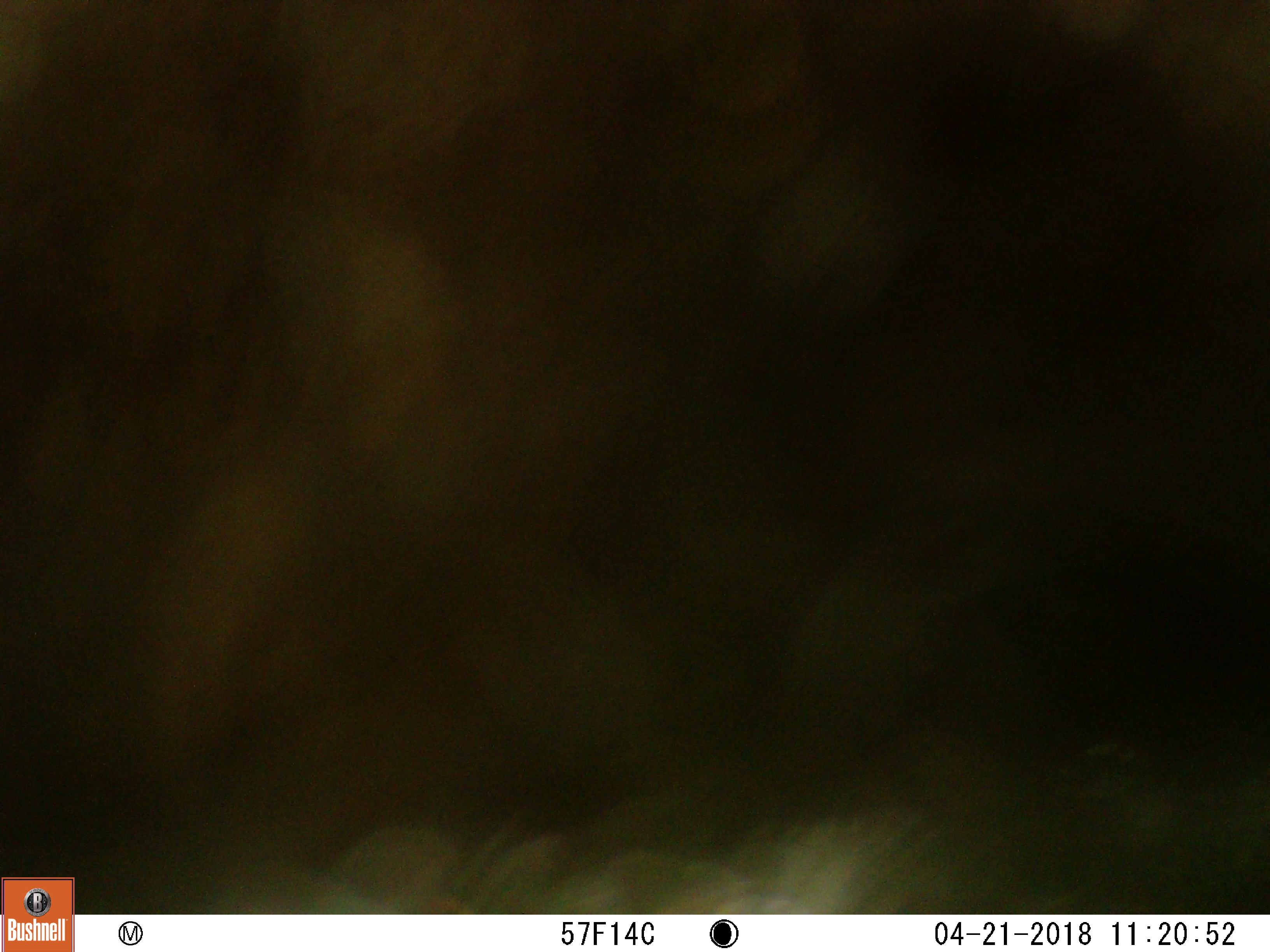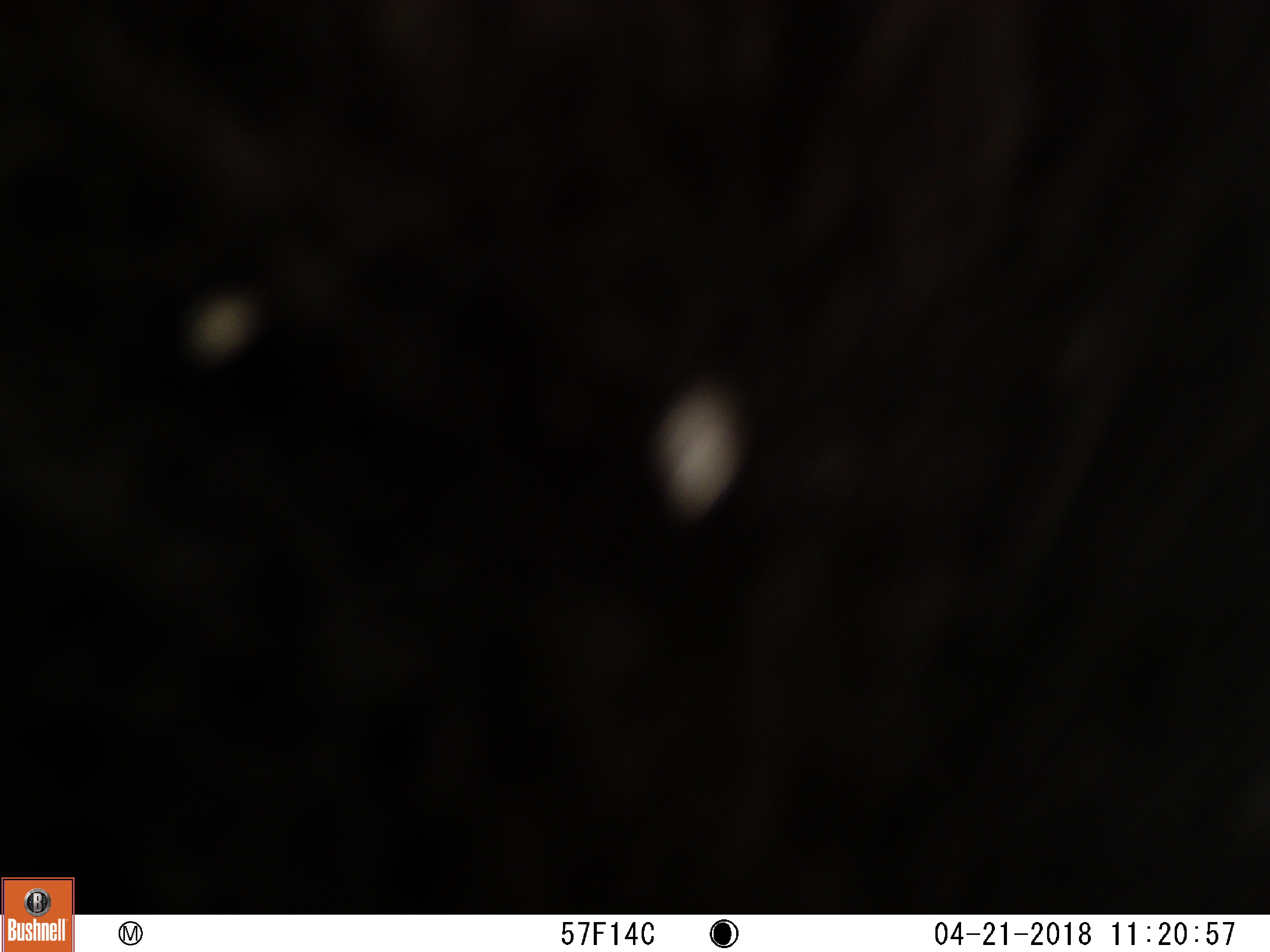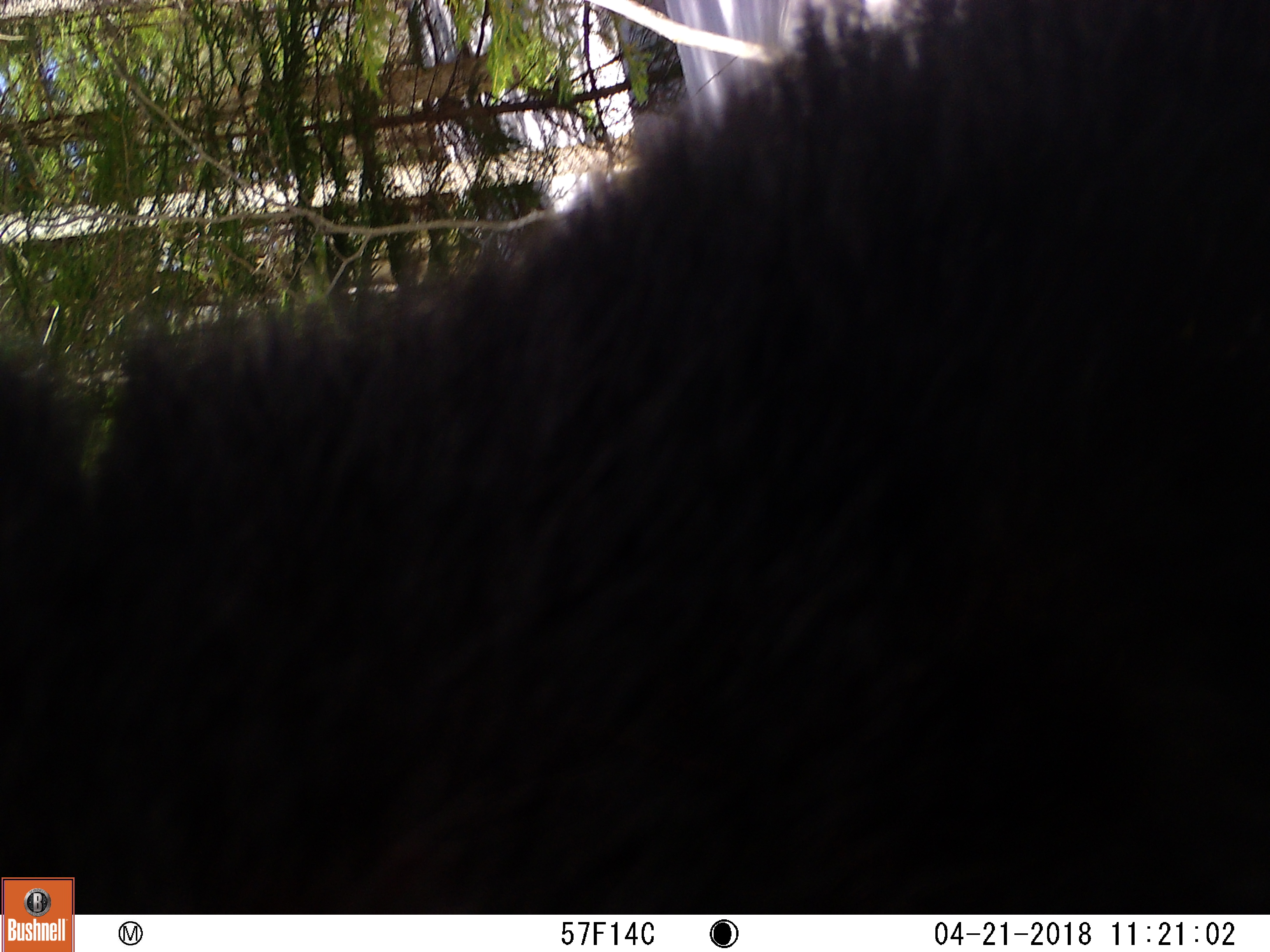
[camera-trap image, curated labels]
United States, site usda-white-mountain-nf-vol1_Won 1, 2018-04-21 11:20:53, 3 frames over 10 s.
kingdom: Animalia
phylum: Chordata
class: Mammalia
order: Carnivora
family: Ursidae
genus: Ursus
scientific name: Ursus americanus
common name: black bear